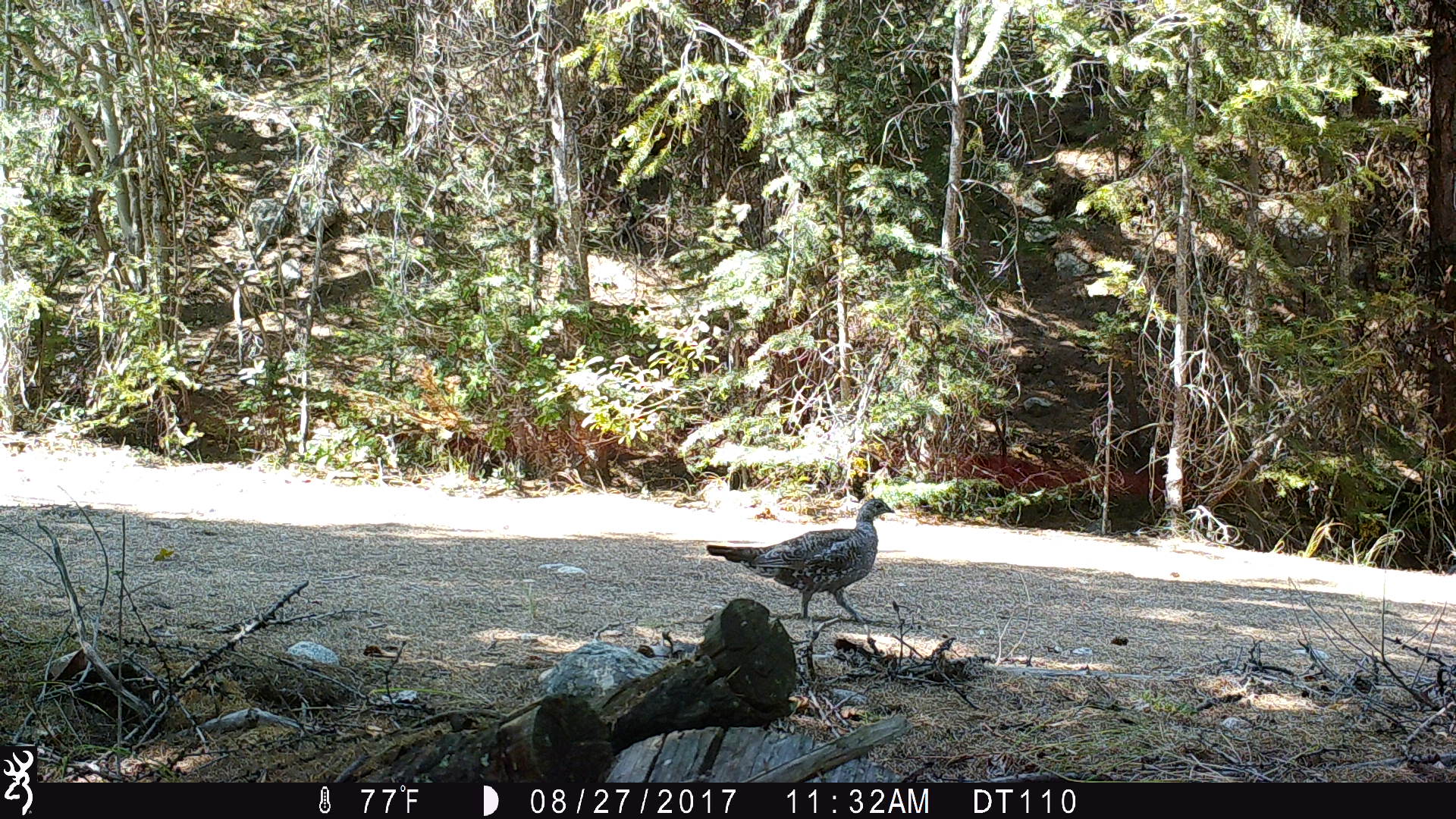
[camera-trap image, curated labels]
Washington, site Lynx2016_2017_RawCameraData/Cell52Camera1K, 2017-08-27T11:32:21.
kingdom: Animalia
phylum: Chordata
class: Aves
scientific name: Aves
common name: birds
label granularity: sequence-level